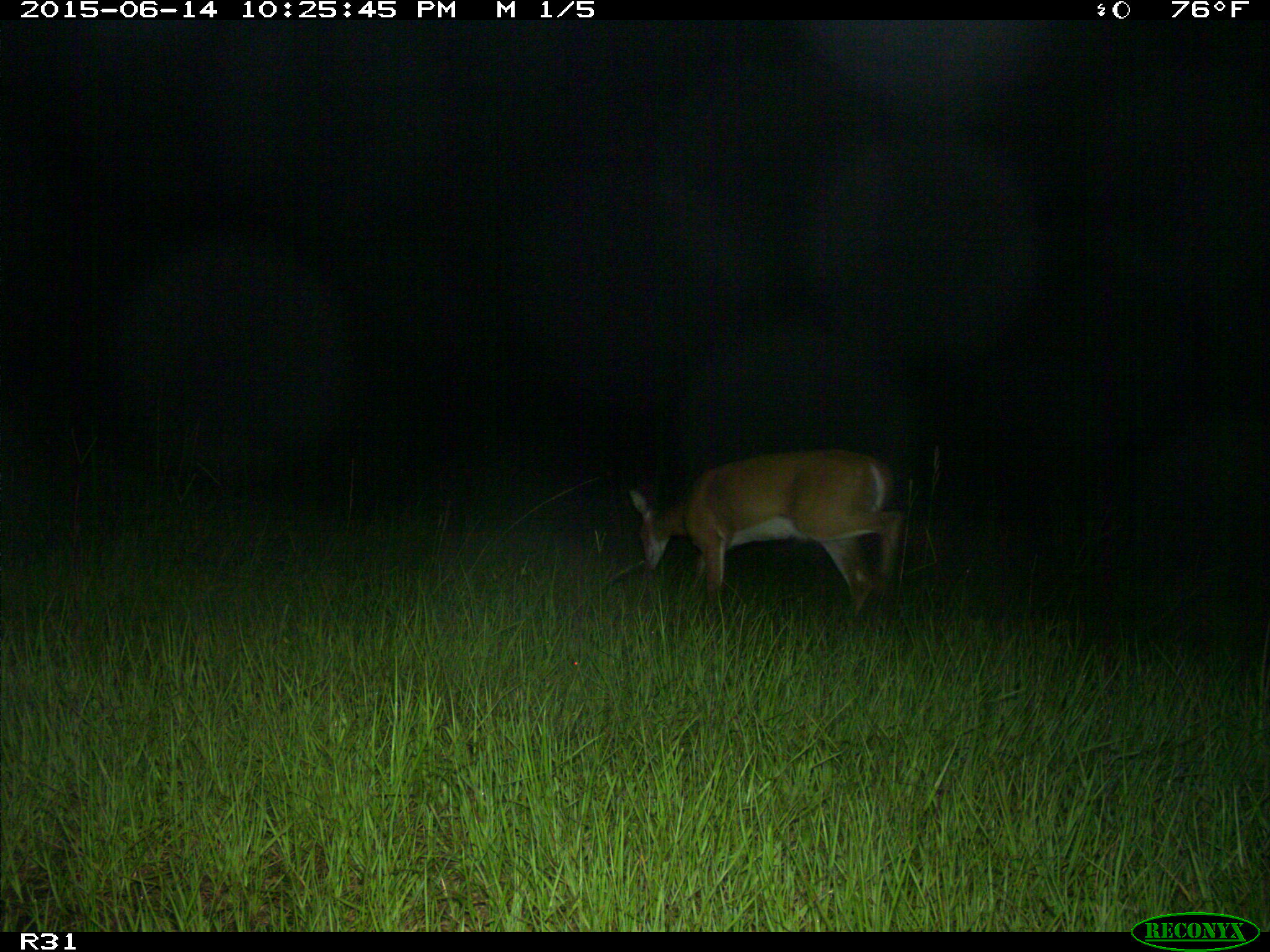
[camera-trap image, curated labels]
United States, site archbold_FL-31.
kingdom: Animalia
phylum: Chordata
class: Mammalia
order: Artiodactyla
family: Cervidae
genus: Odocoileus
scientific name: Odocoileus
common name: deer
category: unidentified deer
Unidentified deer (deer) (Odocoileus).